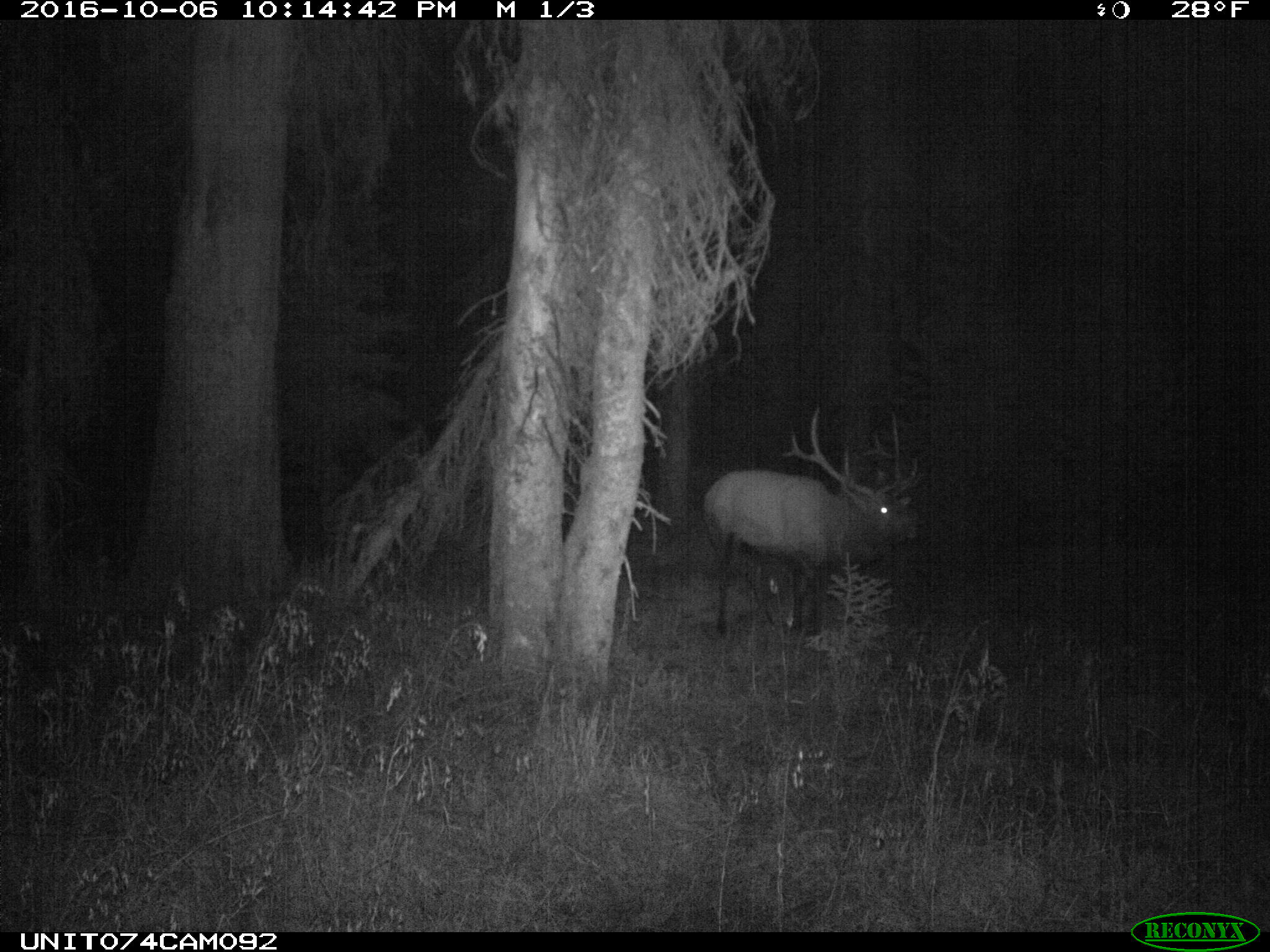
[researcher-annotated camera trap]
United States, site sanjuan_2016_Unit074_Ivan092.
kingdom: Animalia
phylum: Chordata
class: Mammalia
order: Artiodactyla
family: Cervidae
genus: Cervus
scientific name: Cervus elaphus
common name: red deer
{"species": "Cervus elaphus (red deer)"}